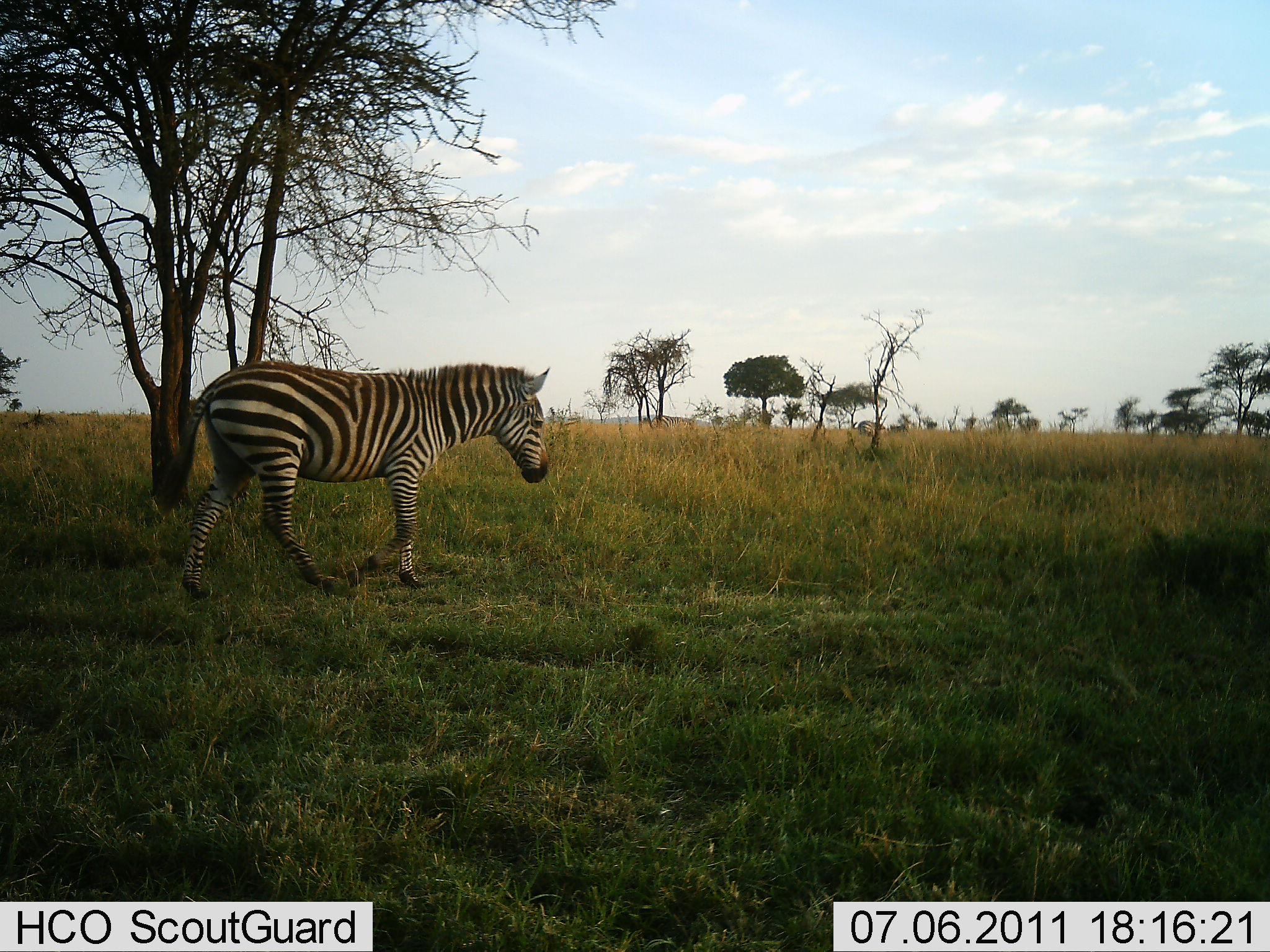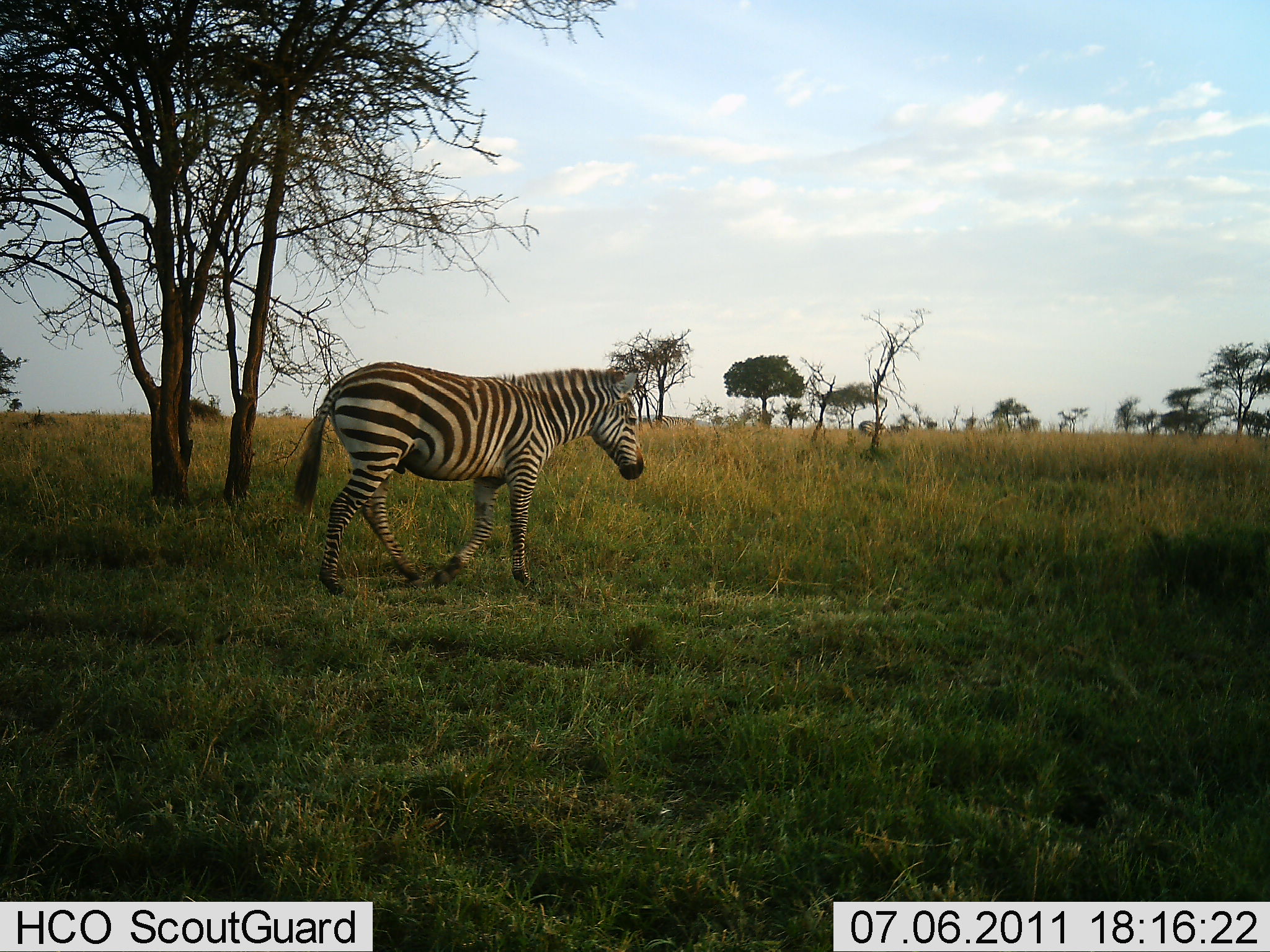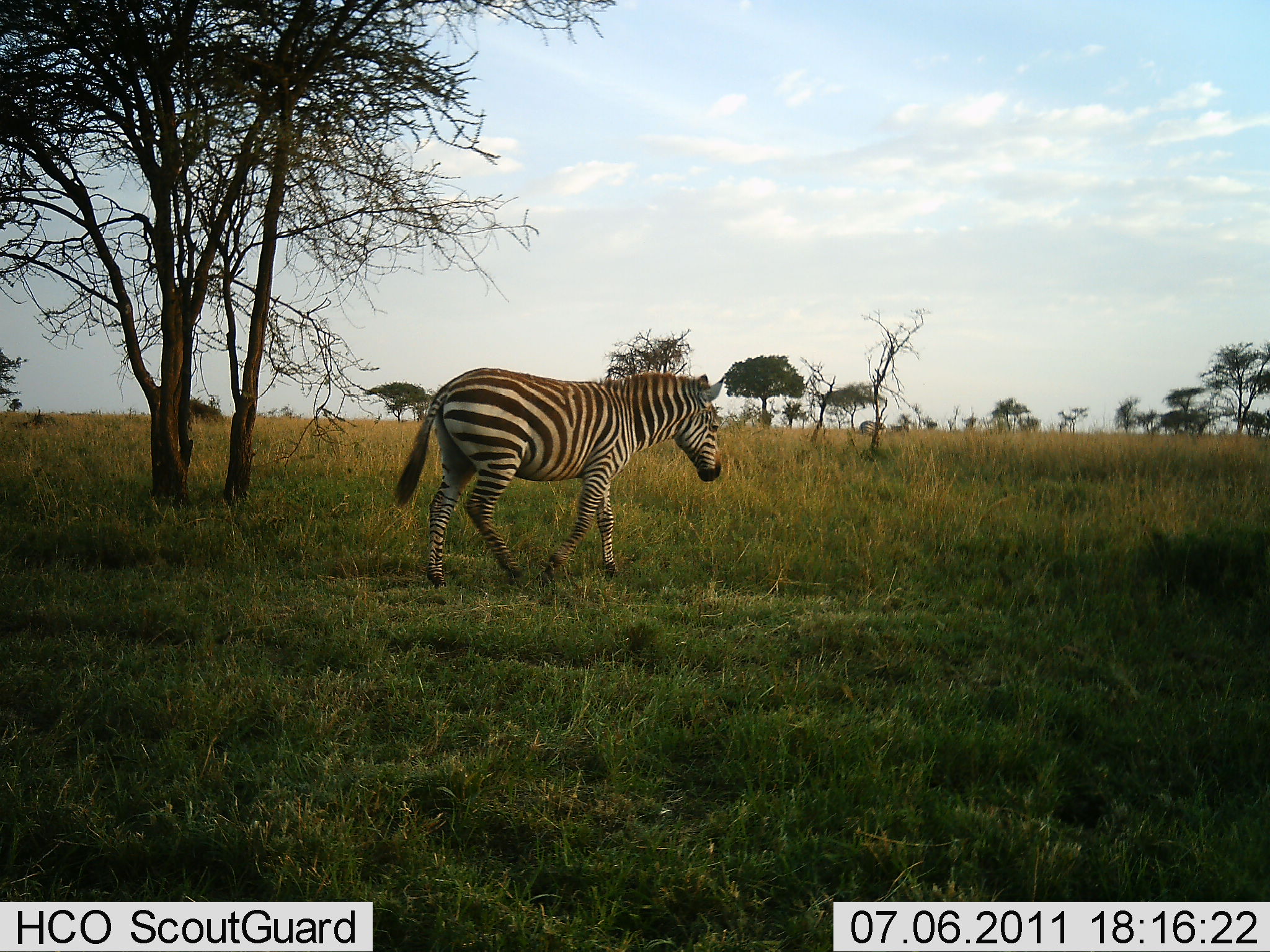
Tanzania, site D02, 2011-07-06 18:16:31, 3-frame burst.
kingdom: Animalia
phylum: Chordata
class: Mammalia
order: Perissodactyla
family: Equidae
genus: Equus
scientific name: Equus quagga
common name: plains zebra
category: zebra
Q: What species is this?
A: Zebra (plains zebra) (Equus quagga).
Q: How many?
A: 1.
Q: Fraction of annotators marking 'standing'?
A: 8%.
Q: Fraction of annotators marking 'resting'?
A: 0%.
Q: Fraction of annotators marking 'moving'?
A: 100%.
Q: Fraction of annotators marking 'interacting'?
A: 0%.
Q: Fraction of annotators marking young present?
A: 0%.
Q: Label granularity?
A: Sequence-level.